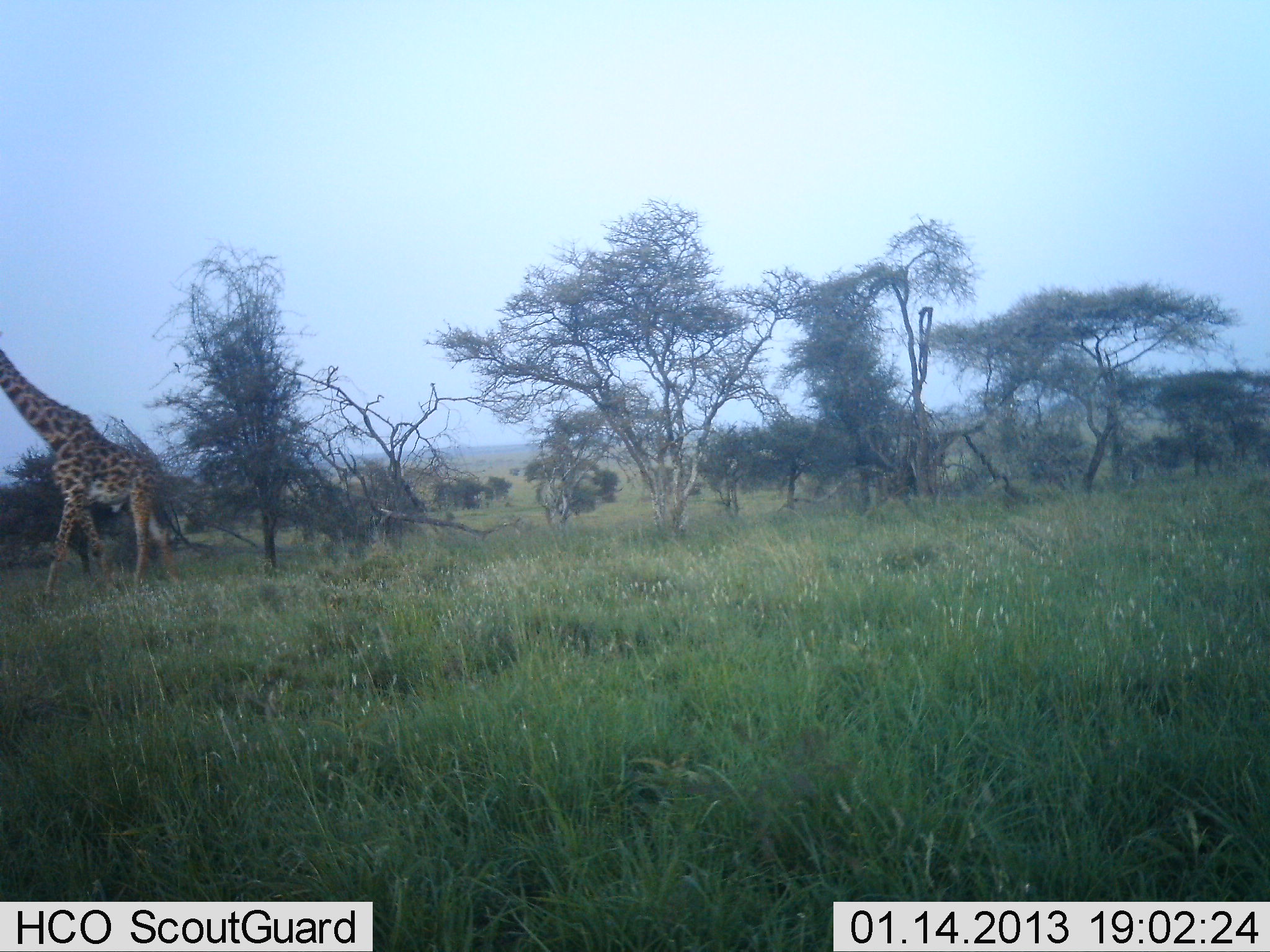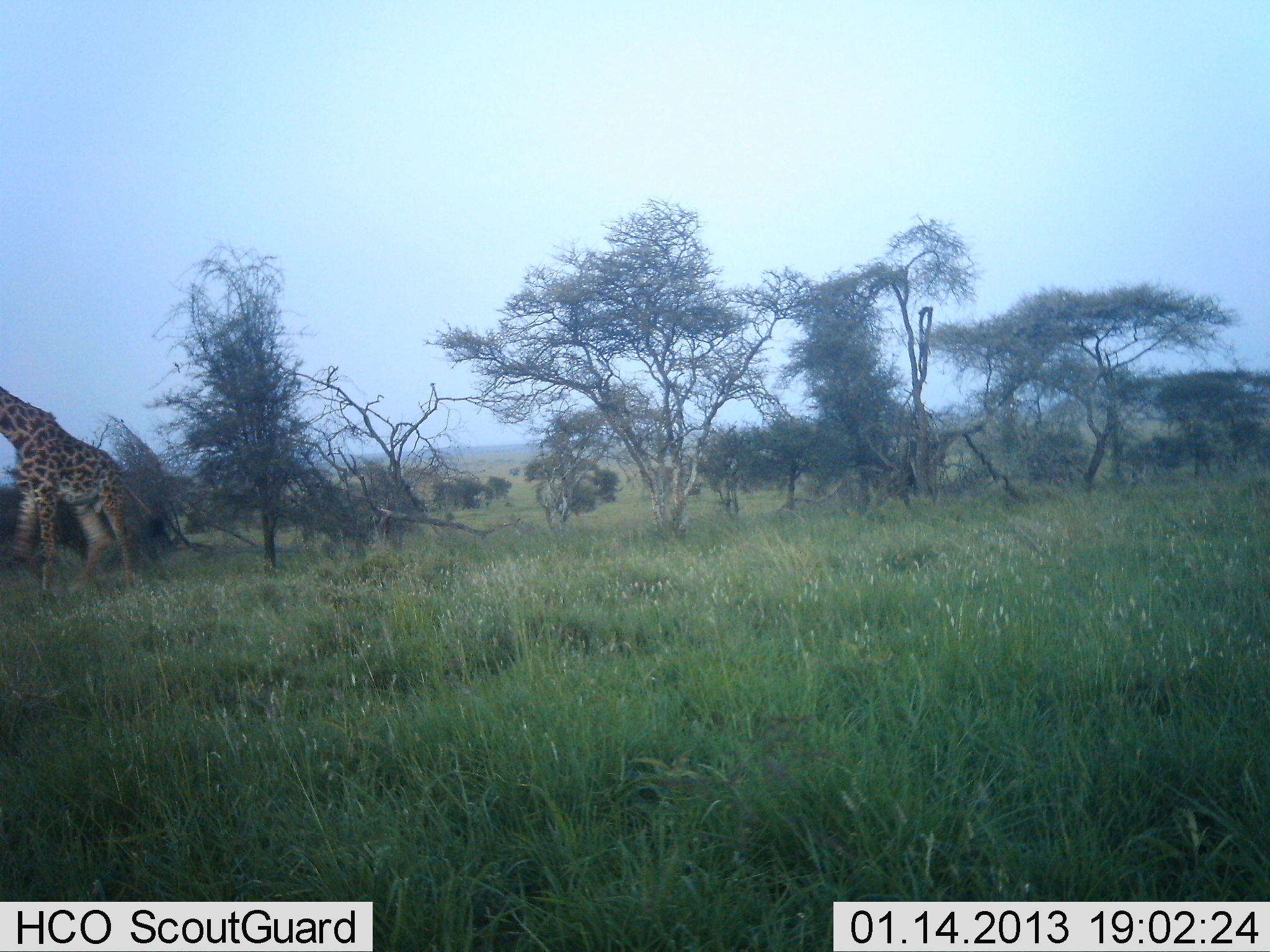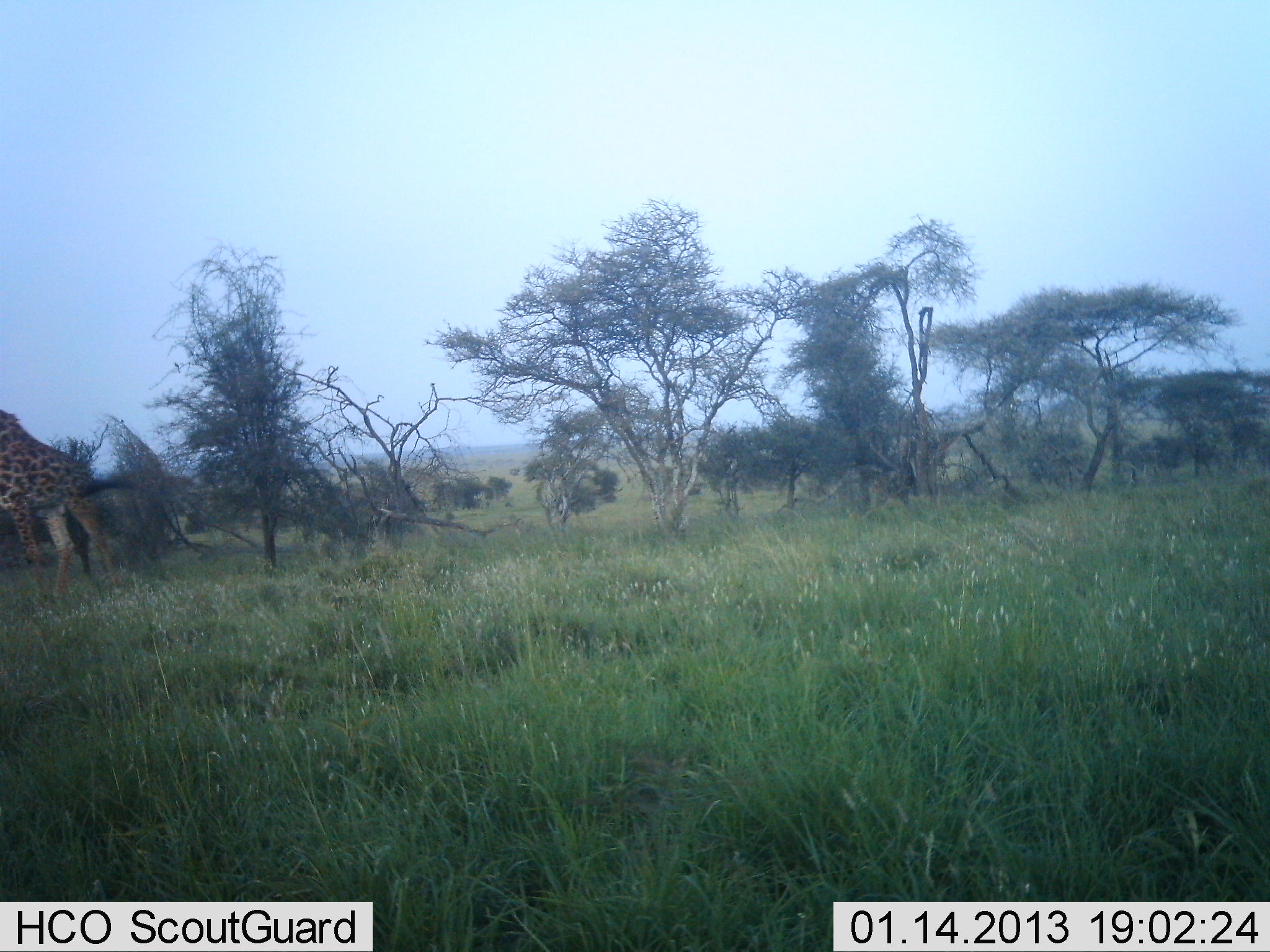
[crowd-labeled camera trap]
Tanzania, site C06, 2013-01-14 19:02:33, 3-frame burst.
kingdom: Animalia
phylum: Chordata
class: Mammalia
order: Artiodactyla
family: Giraffidae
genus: Giraffa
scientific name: Giraffa camelopardalis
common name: giraffe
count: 1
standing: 5%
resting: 0%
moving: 100%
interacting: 0%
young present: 0%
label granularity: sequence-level